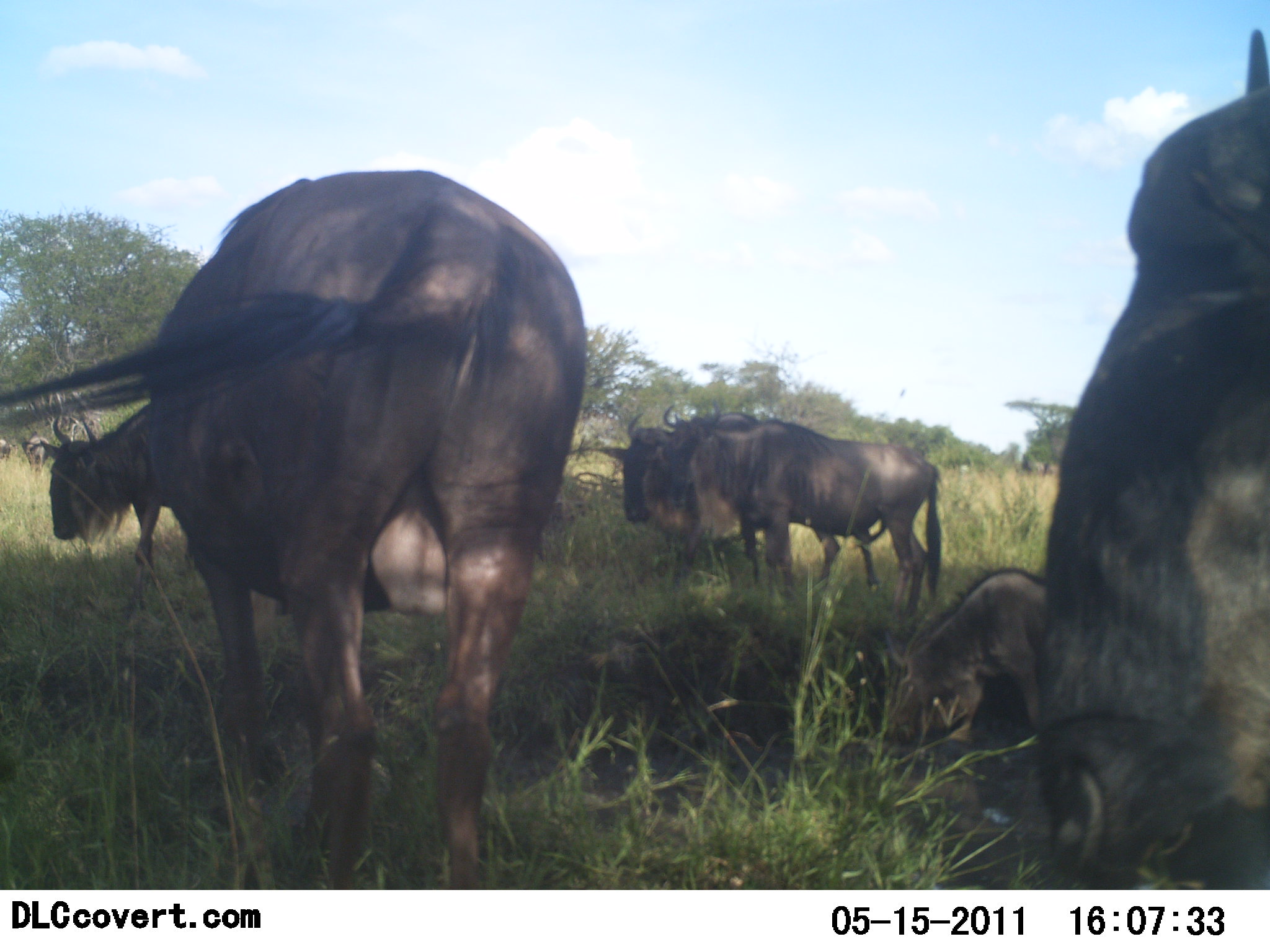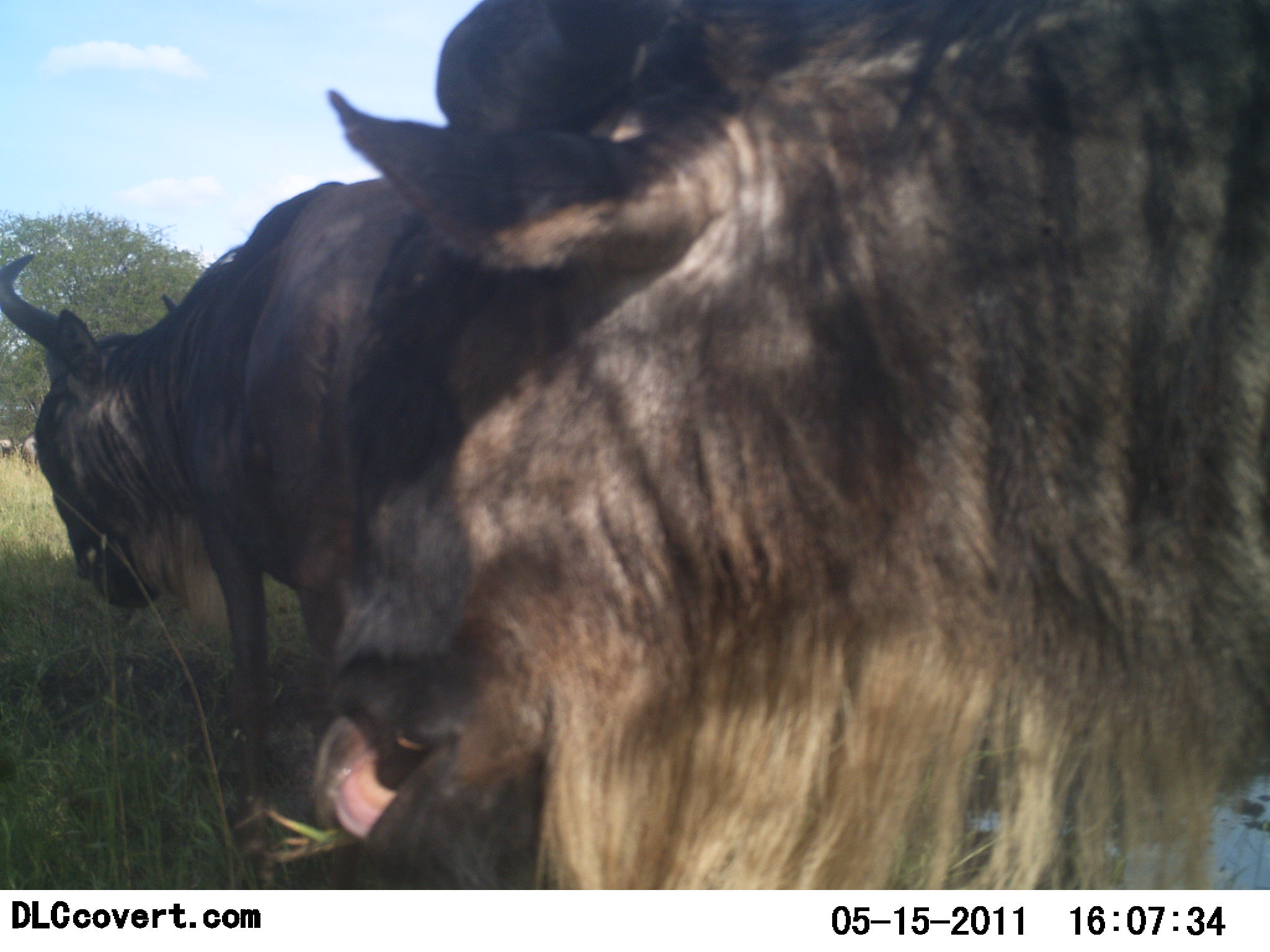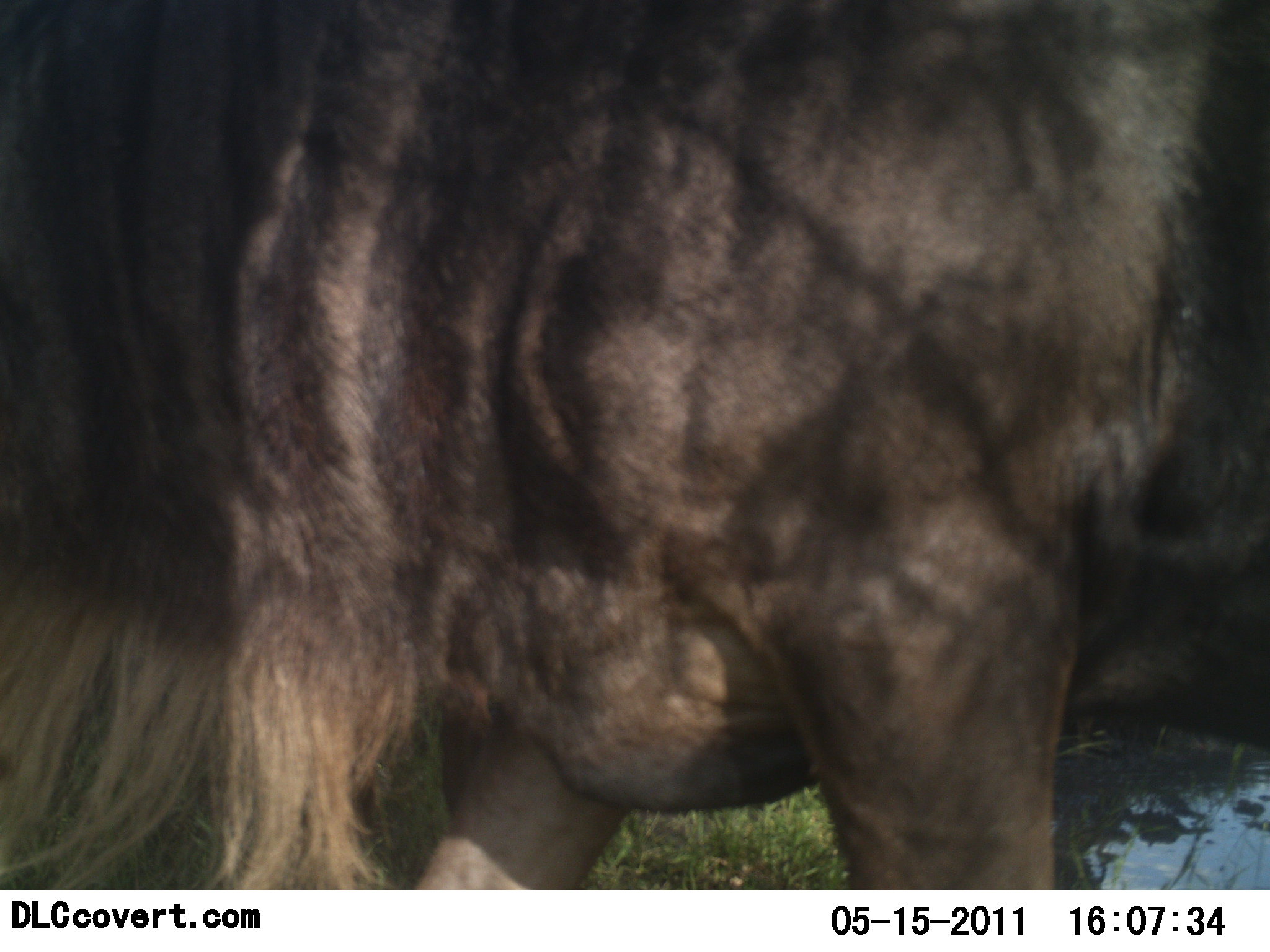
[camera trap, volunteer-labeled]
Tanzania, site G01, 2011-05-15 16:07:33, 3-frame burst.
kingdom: Animalia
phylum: Chordata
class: Mammalia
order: Artiodactyla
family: Bovidae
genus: Connochaetes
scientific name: Connochaetes taurinus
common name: blue wildebeest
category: wildebeest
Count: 5.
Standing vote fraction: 55%.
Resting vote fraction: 18%.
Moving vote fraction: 36%.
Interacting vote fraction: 9%.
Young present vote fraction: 9%.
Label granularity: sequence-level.